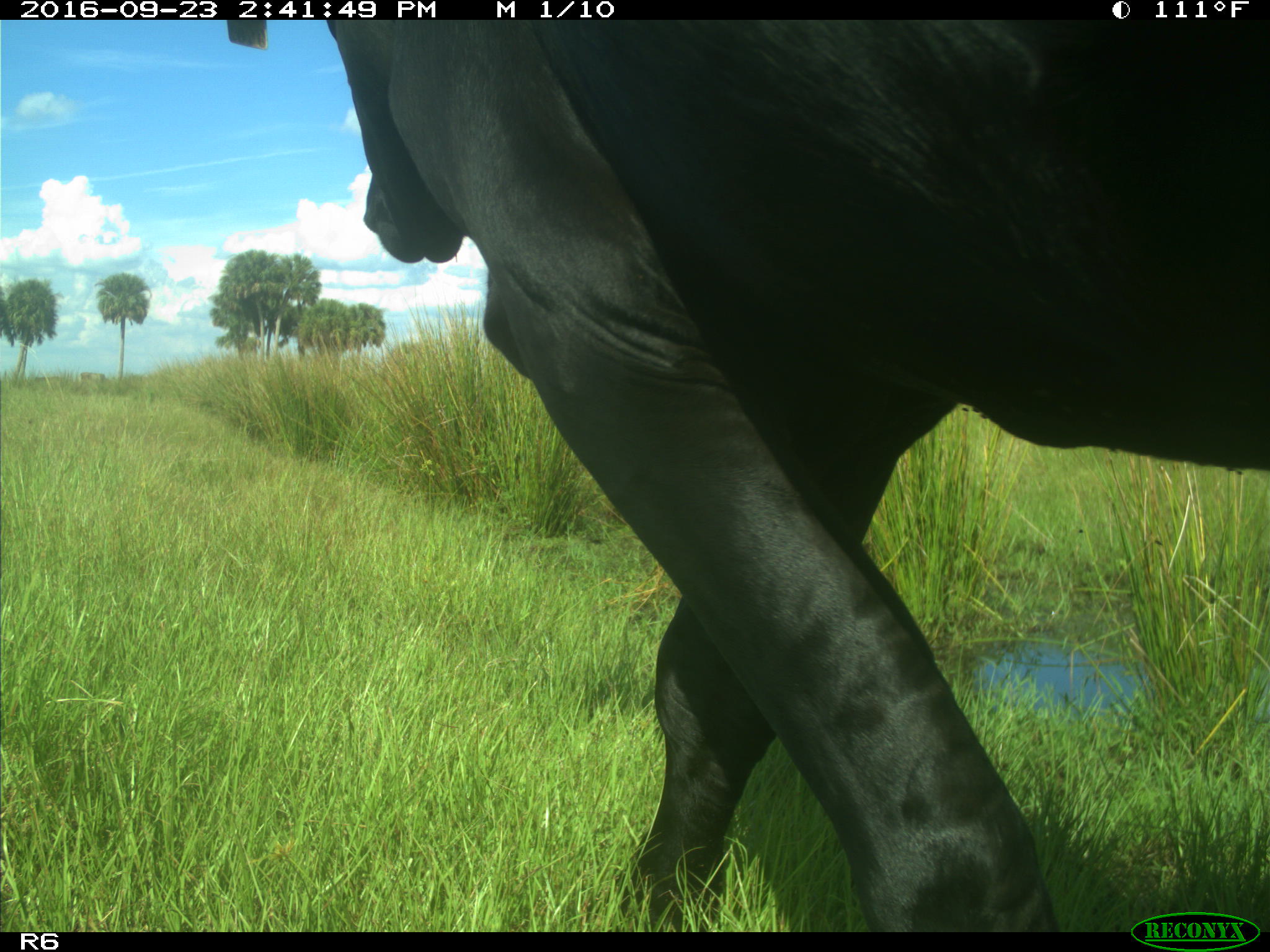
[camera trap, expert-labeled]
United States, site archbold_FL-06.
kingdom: Animalia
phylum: Chordata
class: Mammalia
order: Artiodactyla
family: Bovidae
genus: Bos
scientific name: Bos taurus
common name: domestic cow